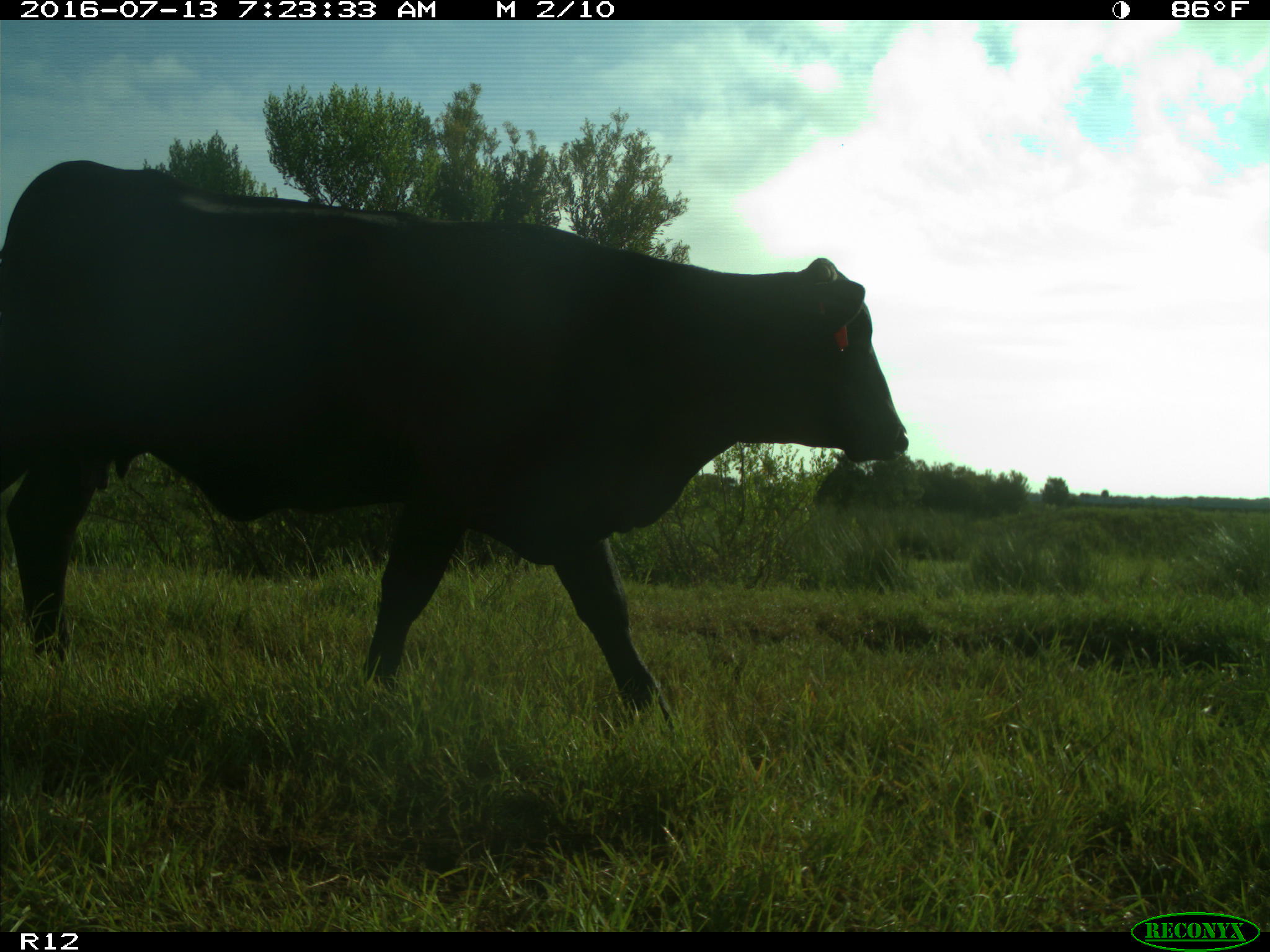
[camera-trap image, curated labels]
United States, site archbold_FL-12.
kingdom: Animalia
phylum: Chordata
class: Mammalia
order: Artiodactyla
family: Bovidae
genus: Bos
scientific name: Bos taurus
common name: domestic cow